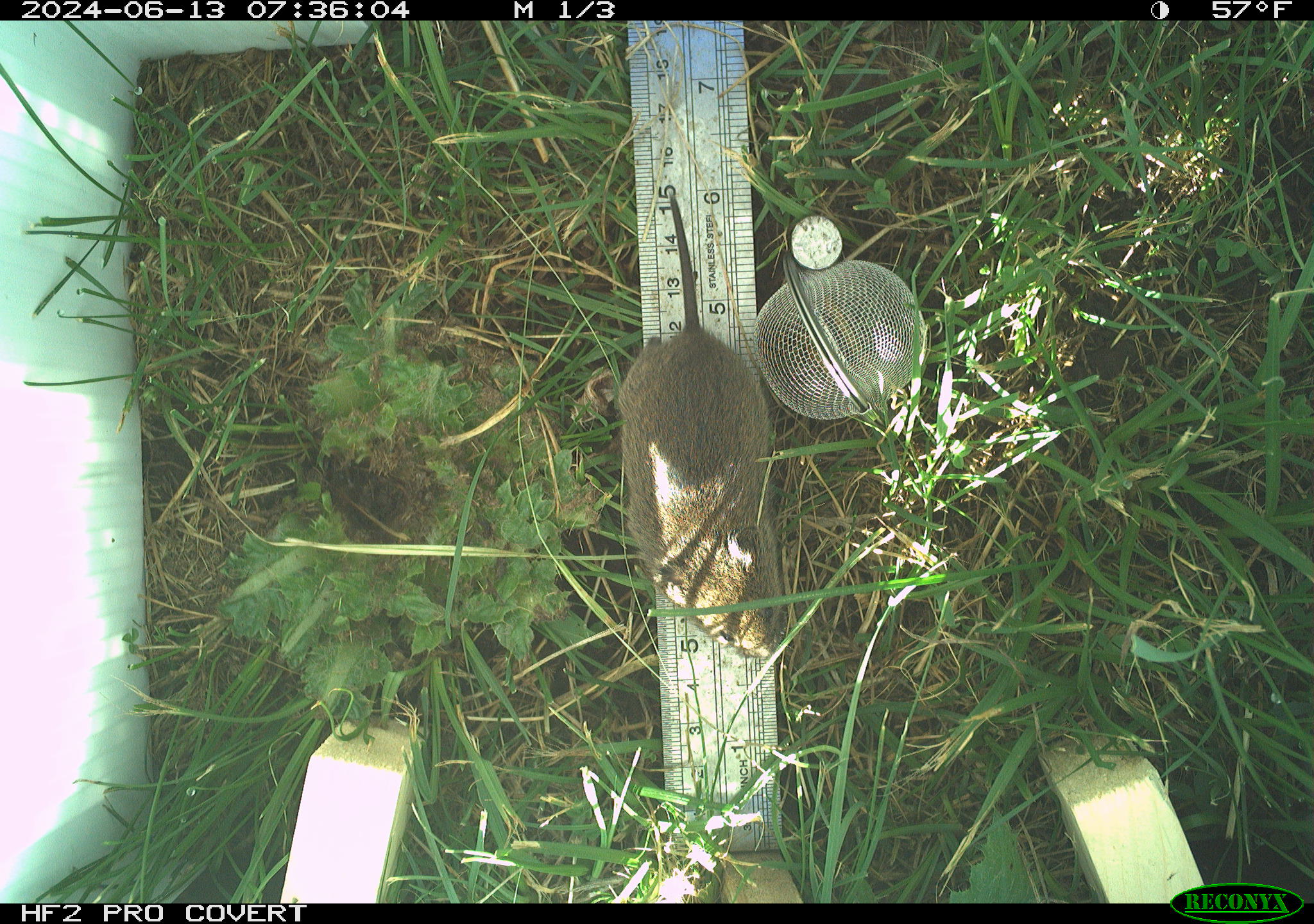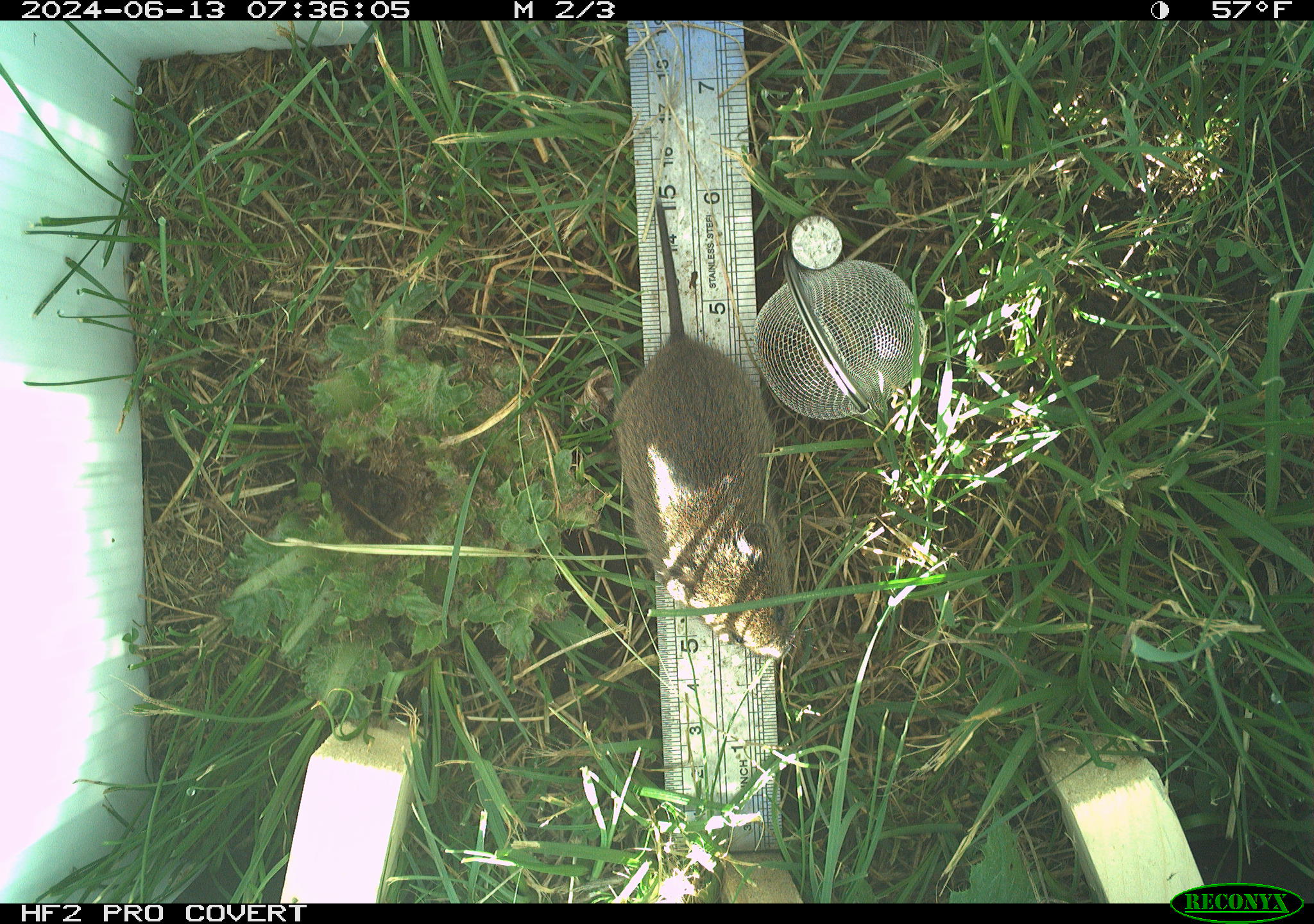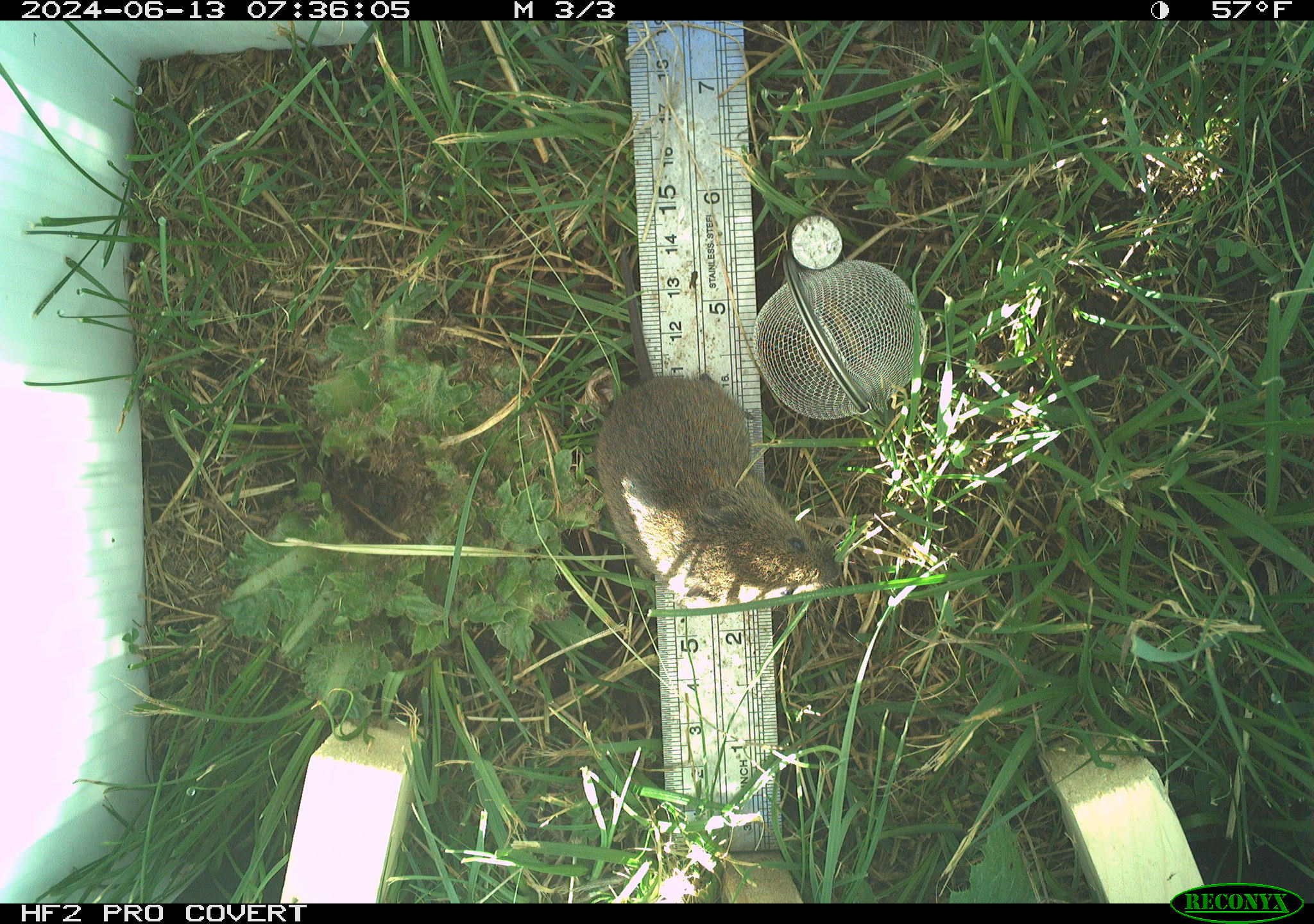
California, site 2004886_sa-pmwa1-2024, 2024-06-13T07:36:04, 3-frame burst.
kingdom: Animalia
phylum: Chordata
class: Mammalia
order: Rodentia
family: Cricetidae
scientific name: Arvicolinae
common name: voles, lemmings, and muskrats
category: arvicolinae subfamily